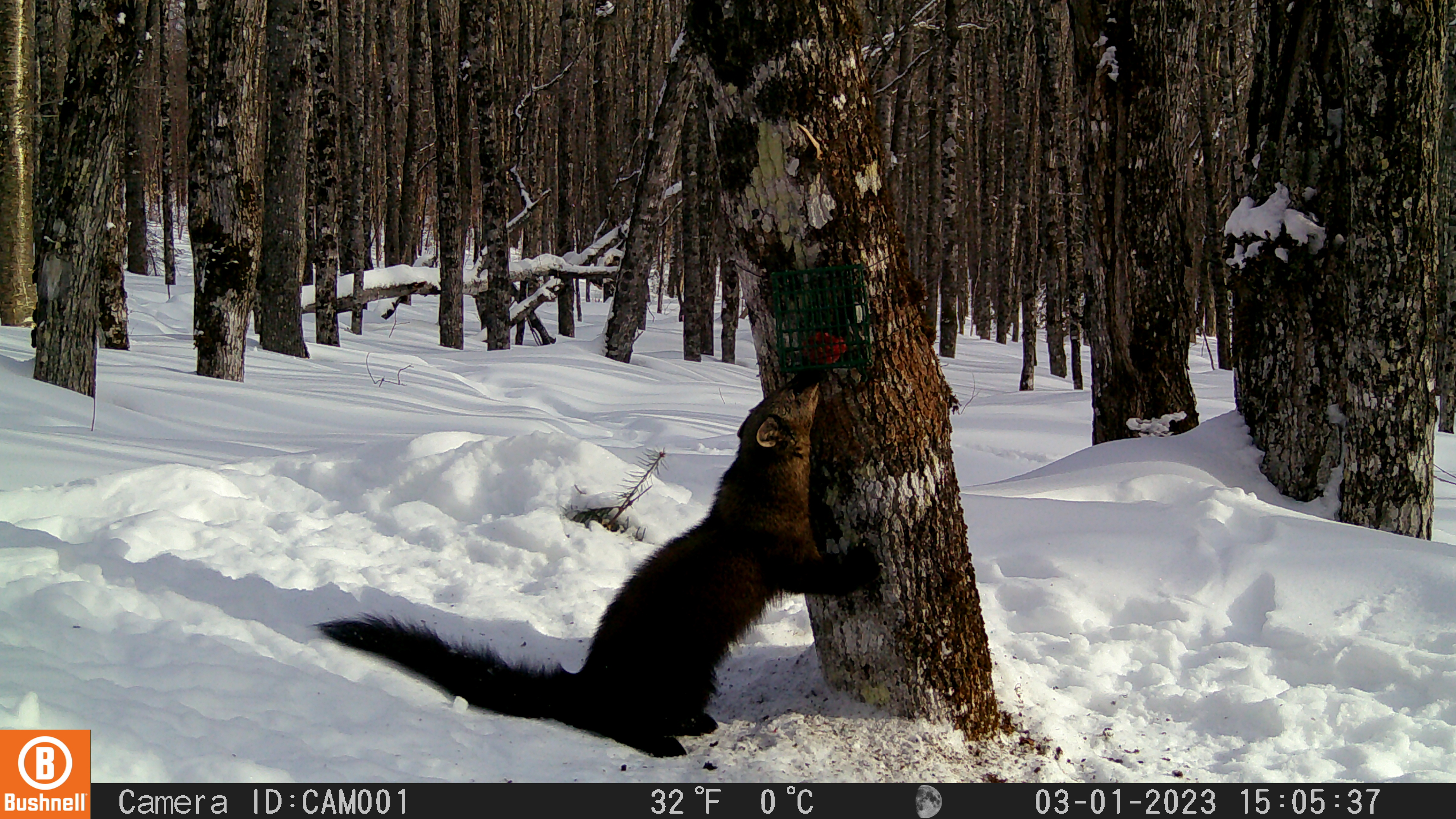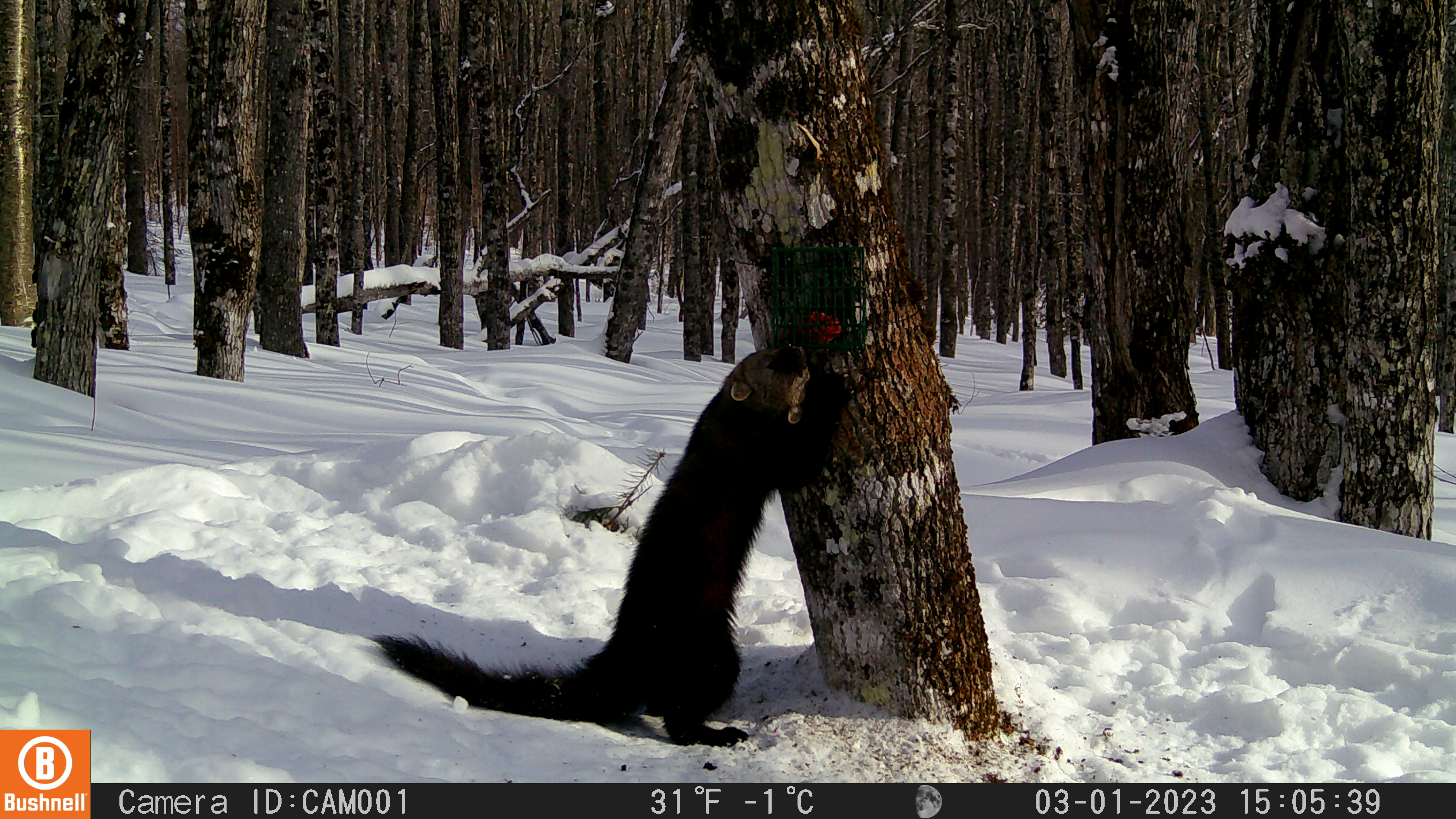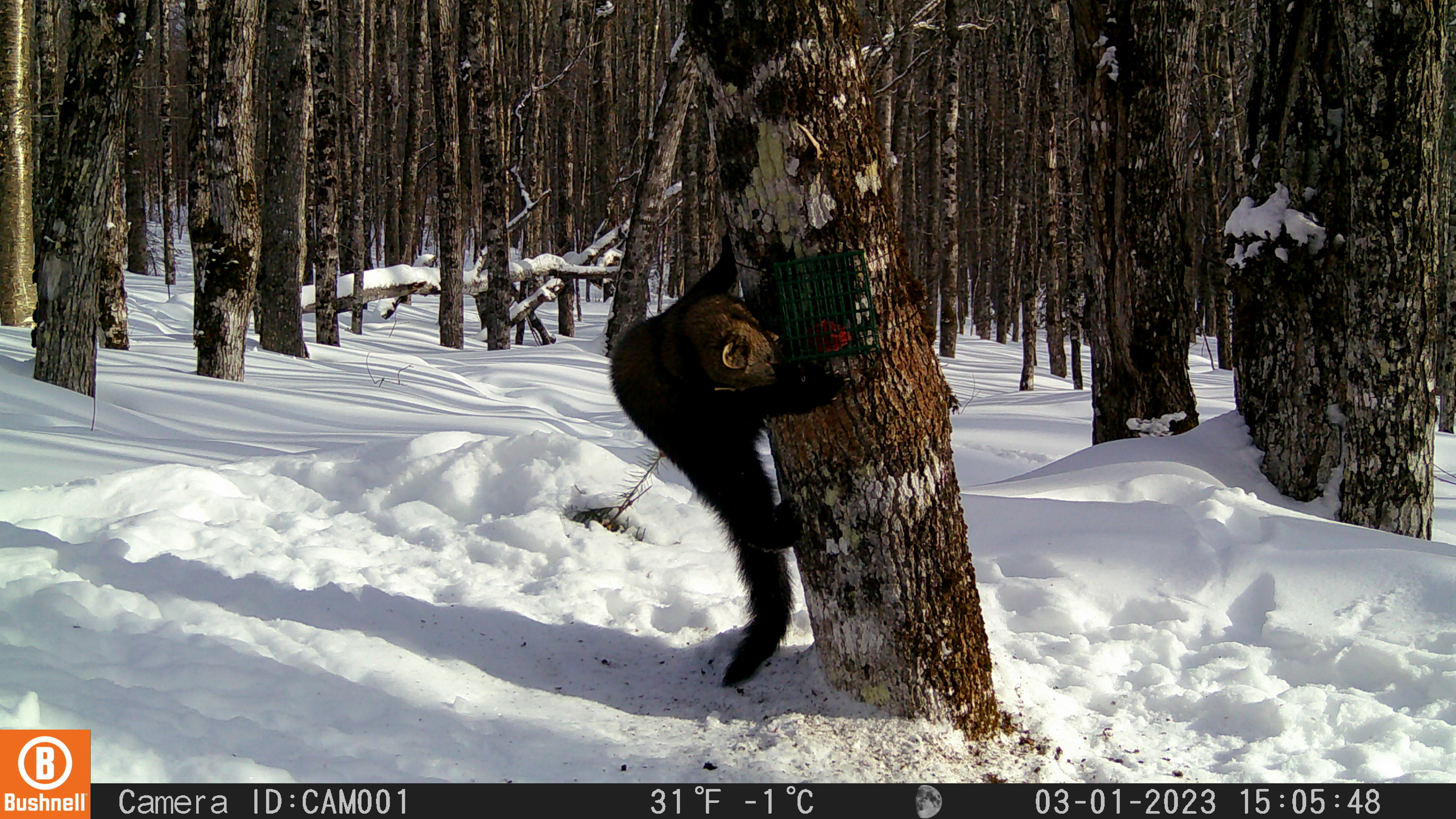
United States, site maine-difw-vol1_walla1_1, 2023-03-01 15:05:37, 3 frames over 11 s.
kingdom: Animalia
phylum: Chordata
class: Mammalia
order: Carnivora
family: Mustelidae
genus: Pekania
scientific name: Pekania pennanti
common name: fisher